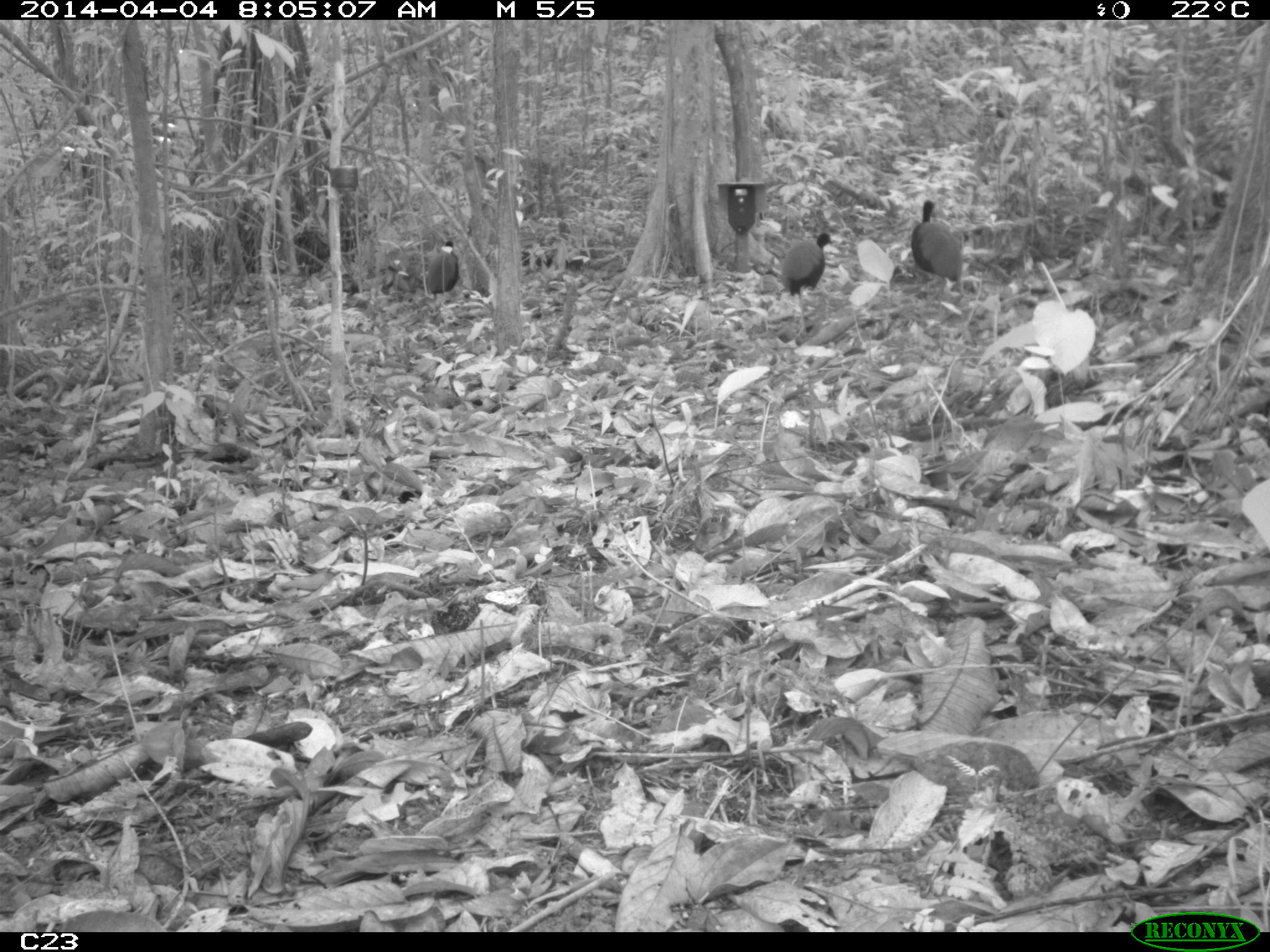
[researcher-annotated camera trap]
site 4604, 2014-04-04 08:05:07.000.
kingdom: Animalia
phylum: Chordata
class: Aves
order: Gruiformes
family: Psophiidae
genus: Psophia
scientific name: Psophia crepitans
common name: gray-winged trumpeter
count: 3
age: adult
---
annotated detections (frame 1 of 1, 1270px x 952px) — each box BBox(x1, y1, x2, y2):
psophia crepitans: BBox(780, 232, 833, 336); BBox(911, 198, 963, 296); BBox(425, 240, 457, 312)